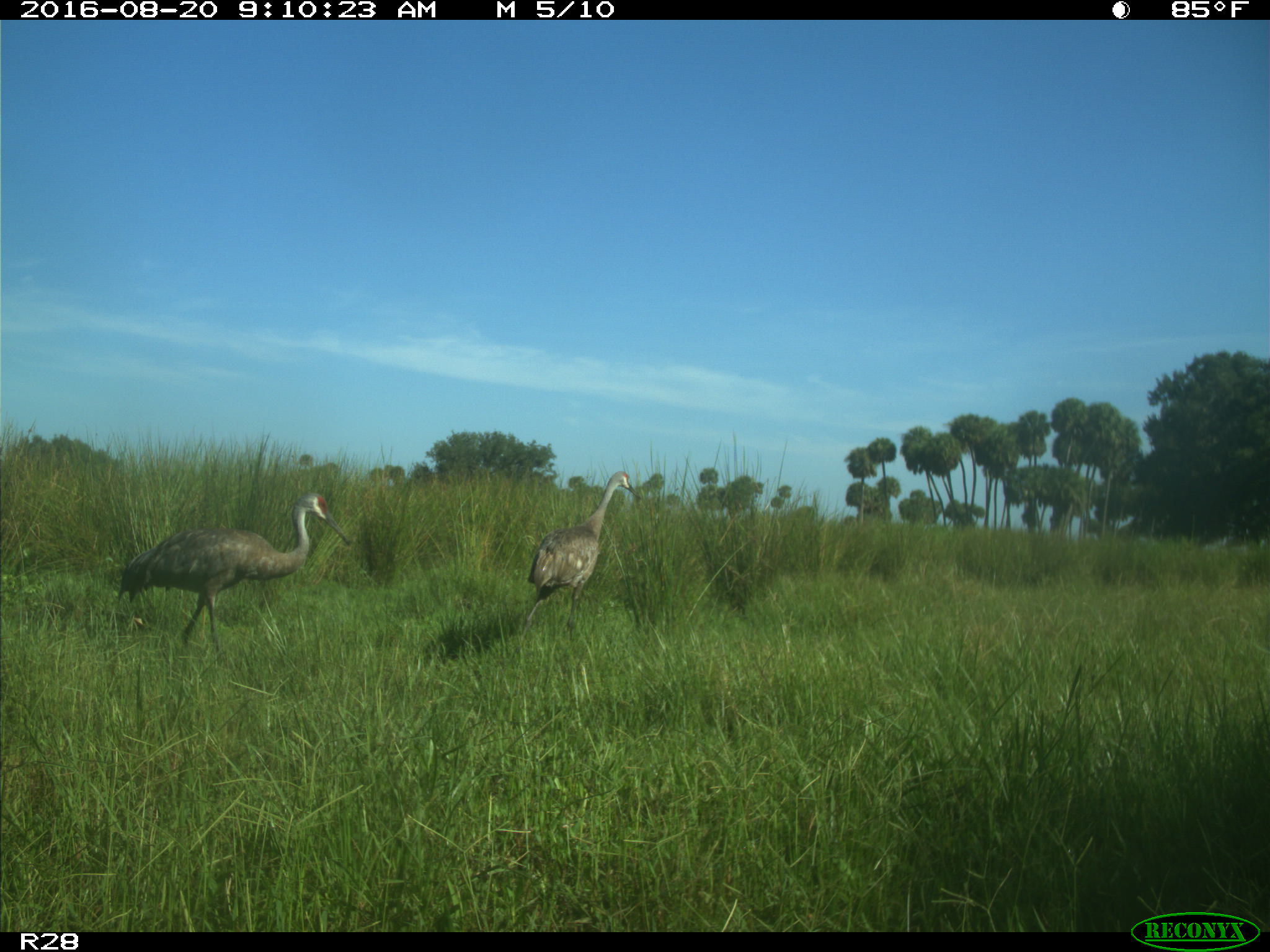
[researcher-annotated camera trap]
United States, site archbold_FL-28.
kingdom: Animalia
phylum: Chordata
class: Aves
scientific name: Aves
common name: birds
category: unidentified bird